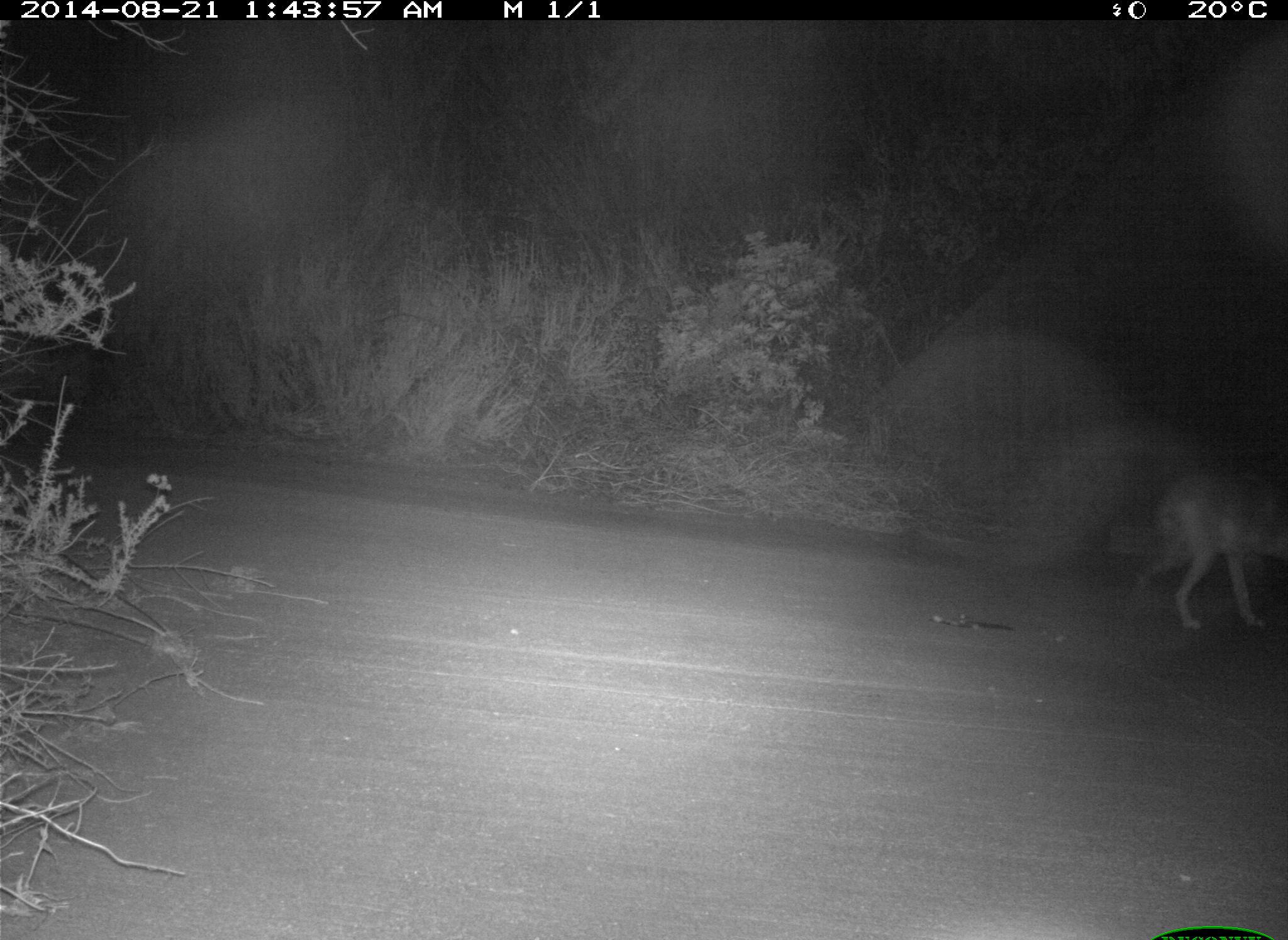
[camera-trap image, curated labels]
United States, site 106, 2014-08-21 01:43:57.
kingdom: Animalia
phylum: Chordata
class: Mammalia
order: Carnivora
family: Canidae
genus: Canis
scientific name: Canis latrans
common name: coyote